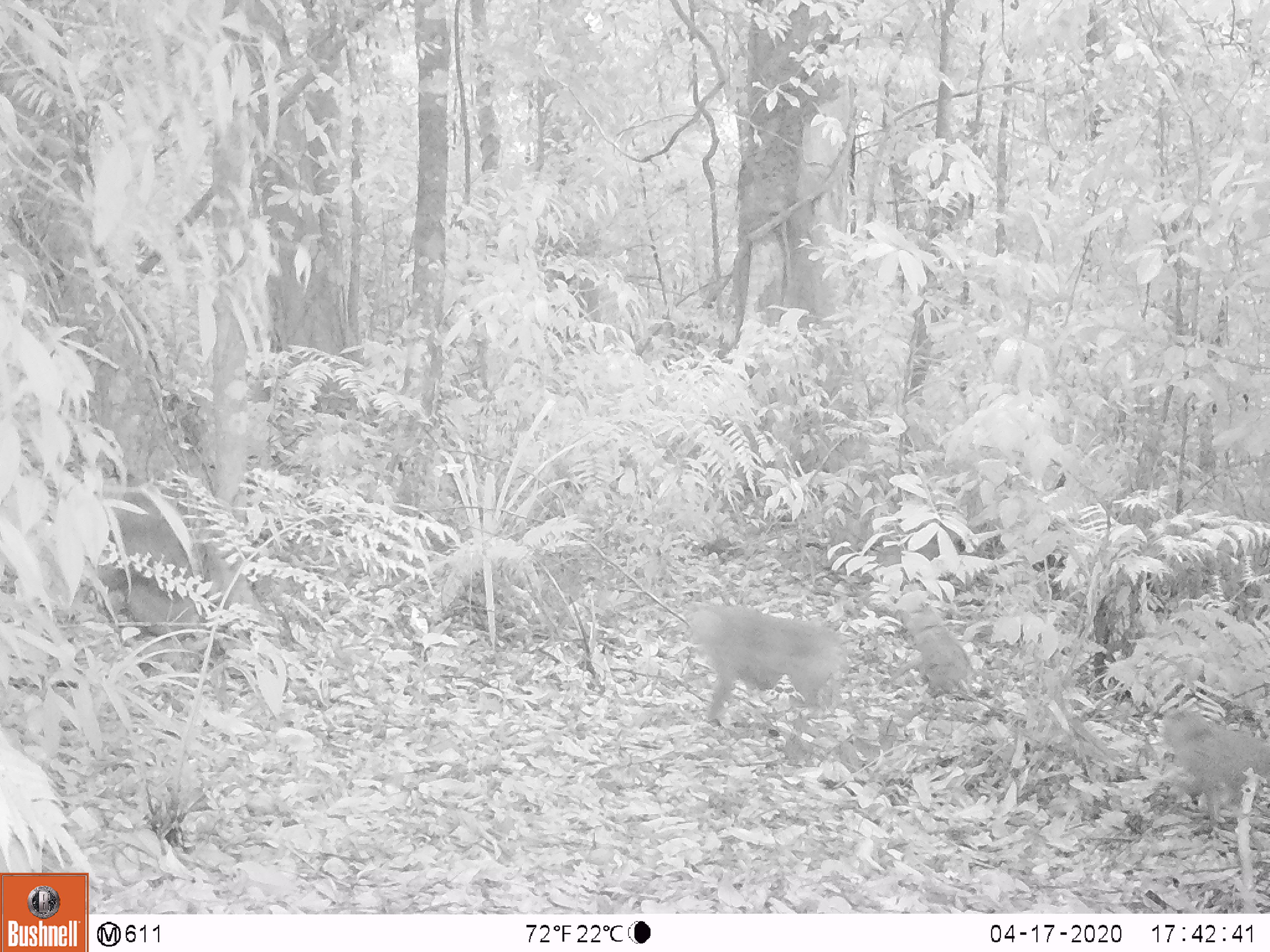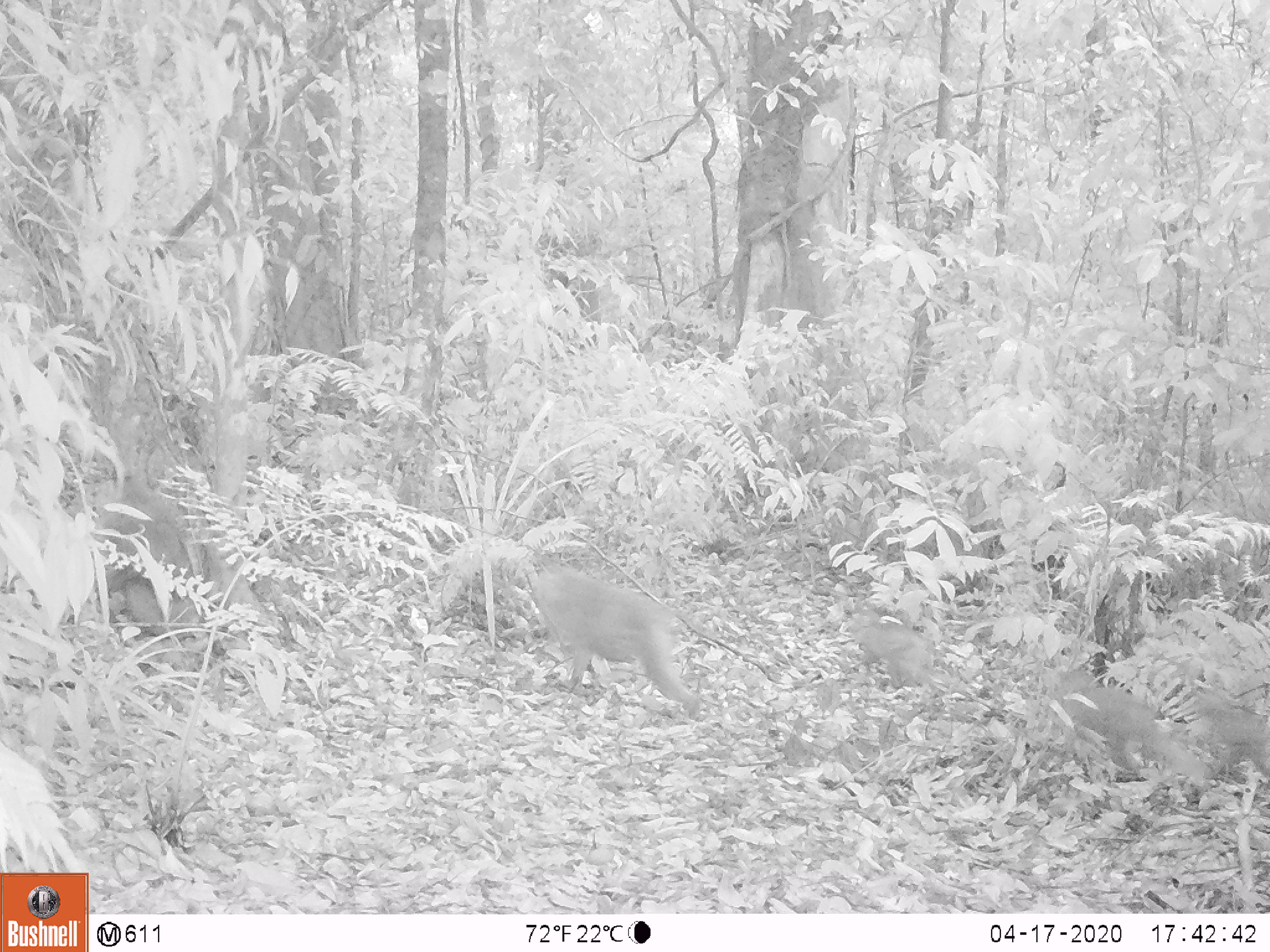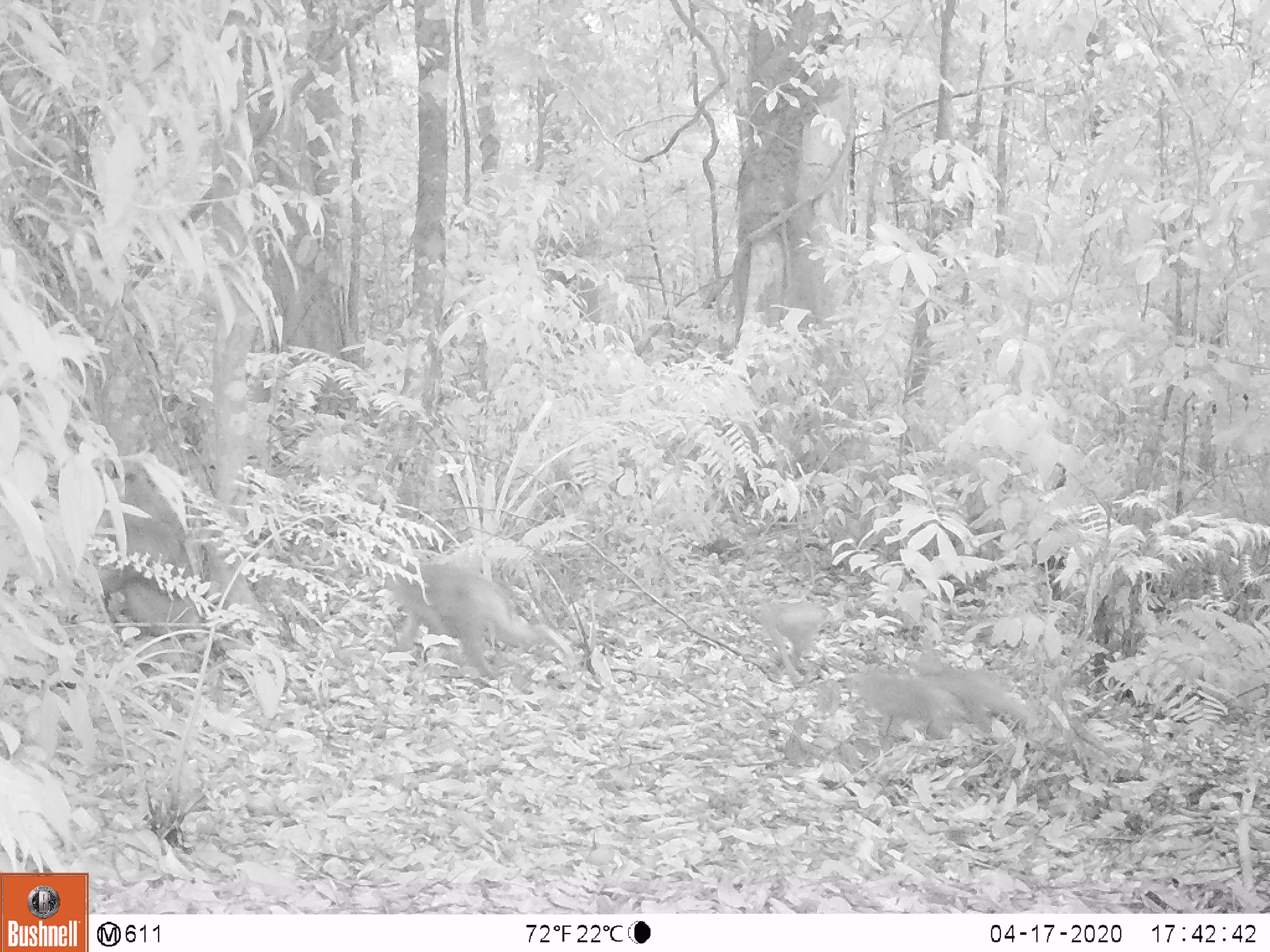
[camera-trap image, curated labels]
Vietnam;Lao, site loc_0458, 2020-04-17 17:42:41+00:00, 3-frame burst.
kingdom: Animalia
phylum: Chordata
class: Mammalia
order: Primates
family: Cercopithecidae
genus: Macaca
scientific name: Macaca nemestrina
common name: pig-tailed macaque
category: pig tailed macaque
Pig tailed macaque (pig-tailed macaque) (Macaca nemestrina). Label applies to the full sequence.